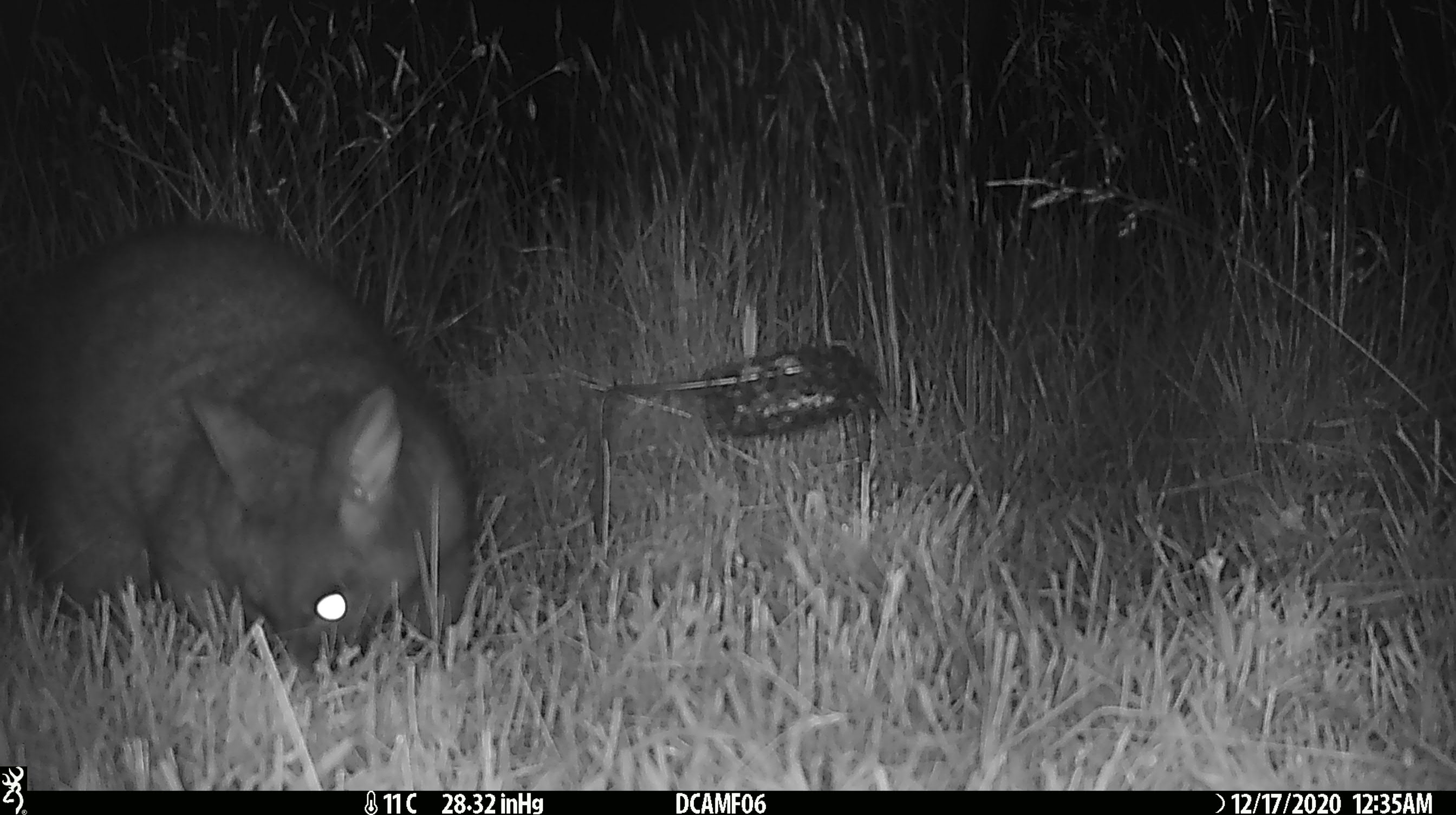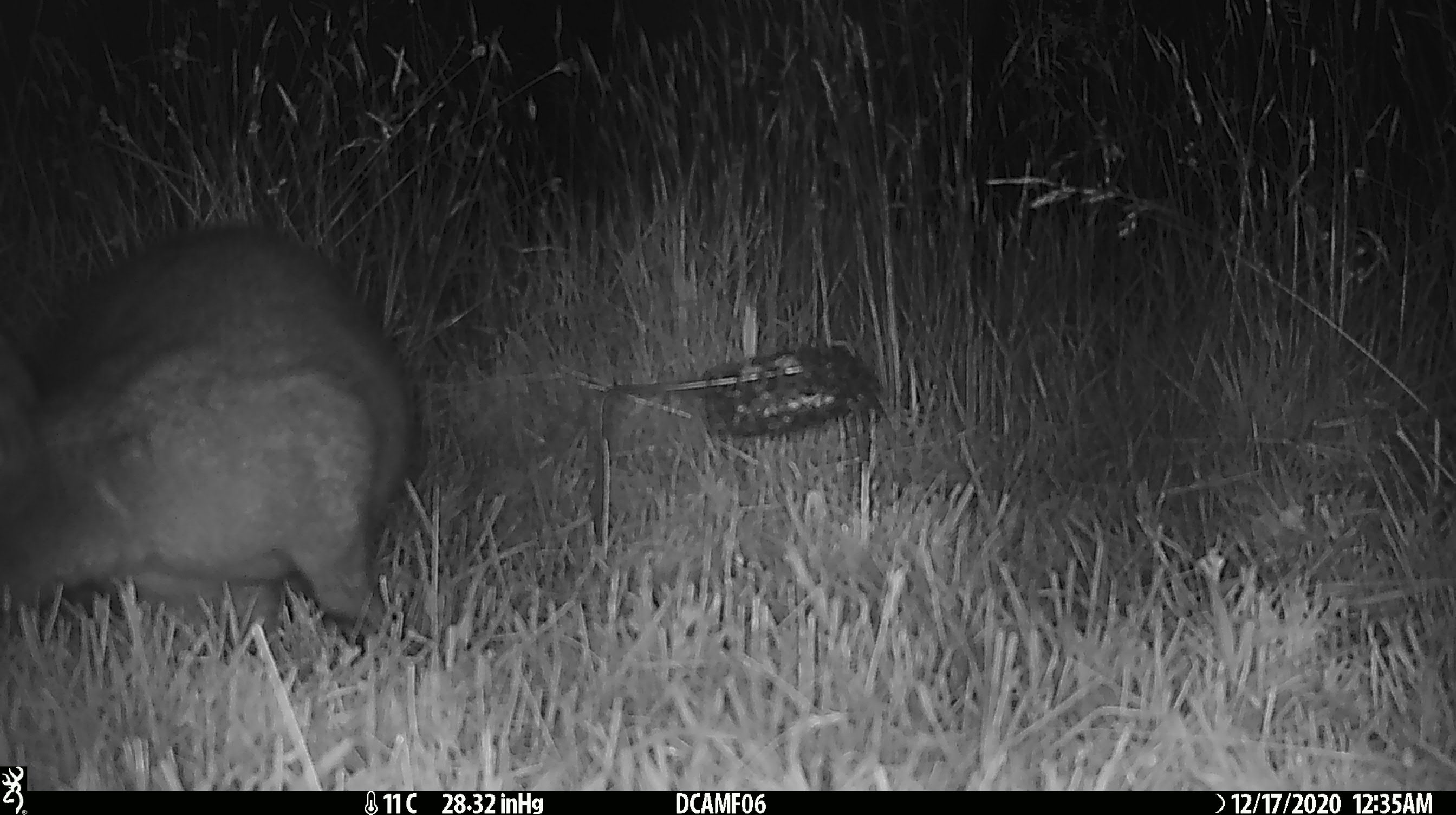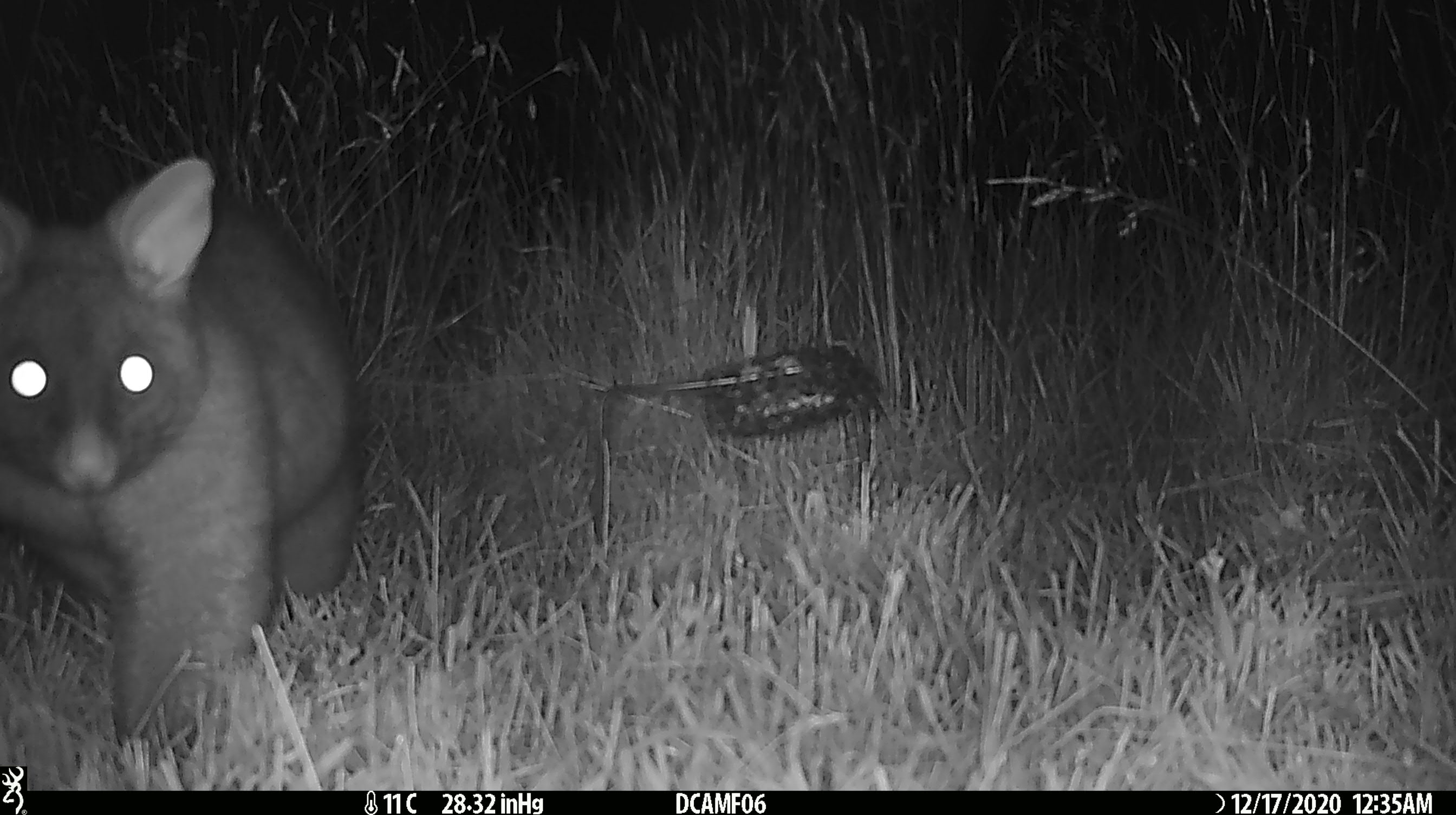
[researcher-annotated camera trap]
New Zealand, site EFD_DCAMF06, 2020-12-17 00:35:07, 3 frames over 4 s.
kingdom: Animalia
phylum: Chordata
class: Mammalia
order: Diprotodontia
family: Phalangeridae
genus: Trichosurus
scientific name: Trichosurus vulpecula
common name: common brushtail possum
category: possum